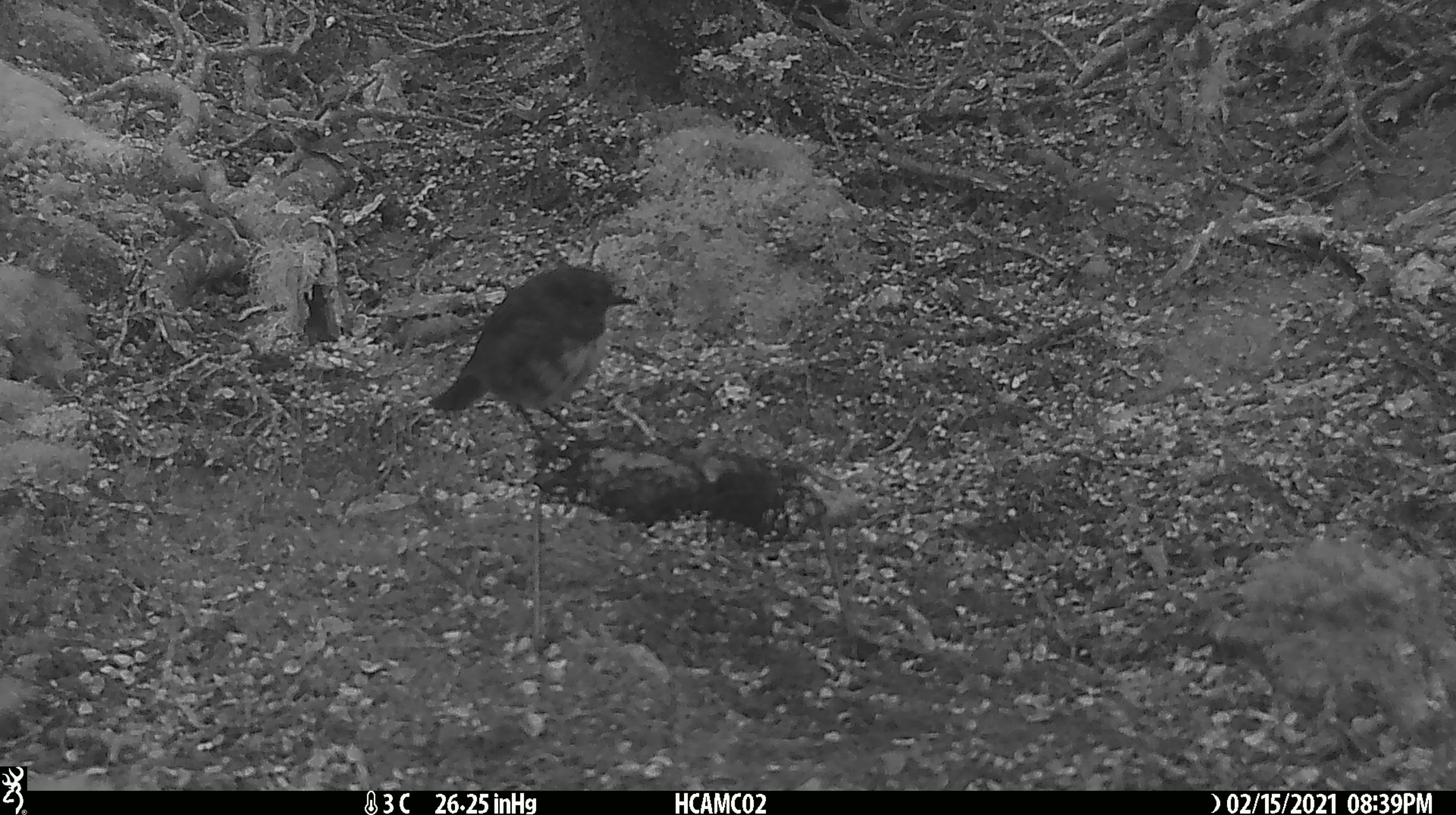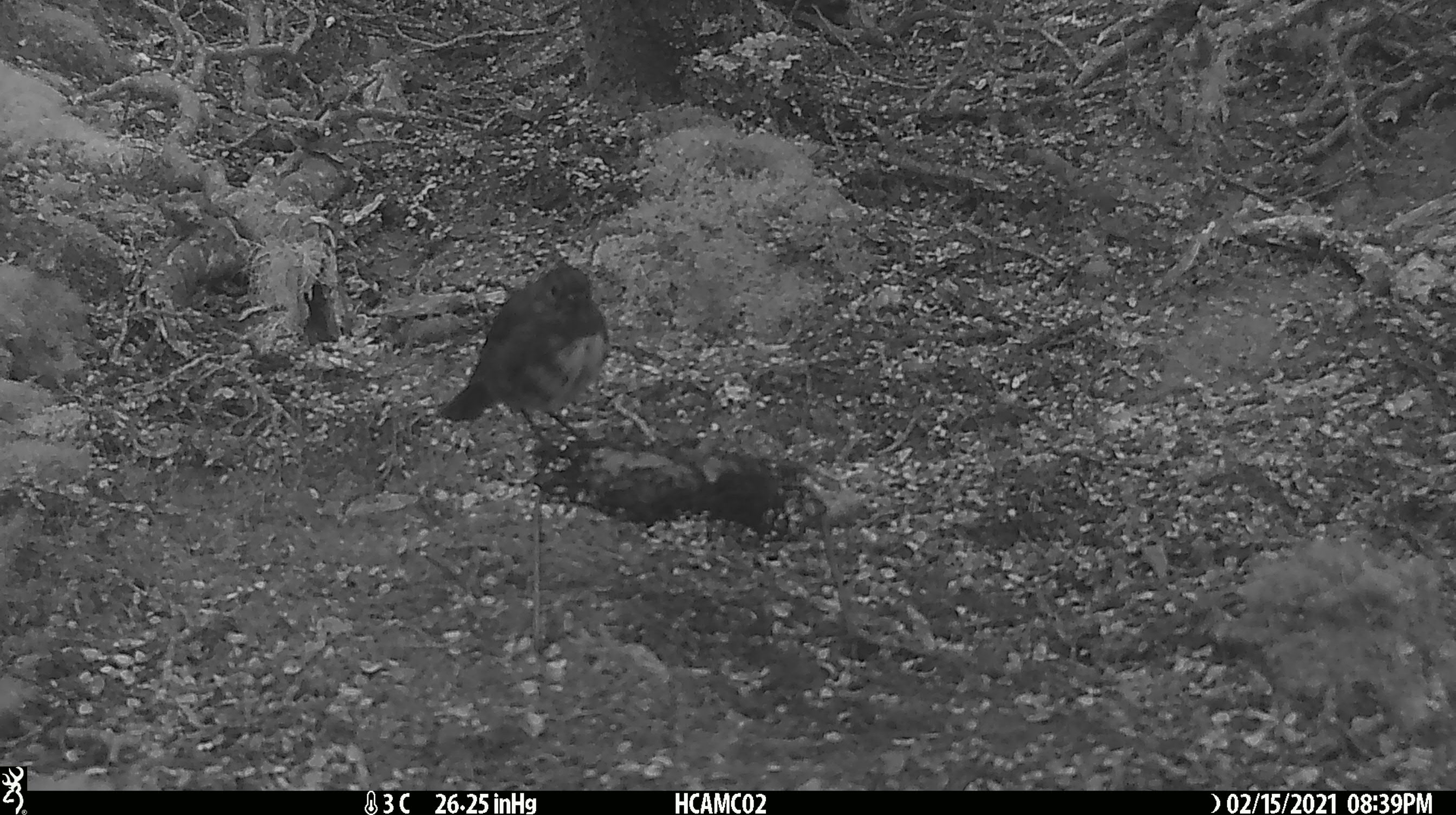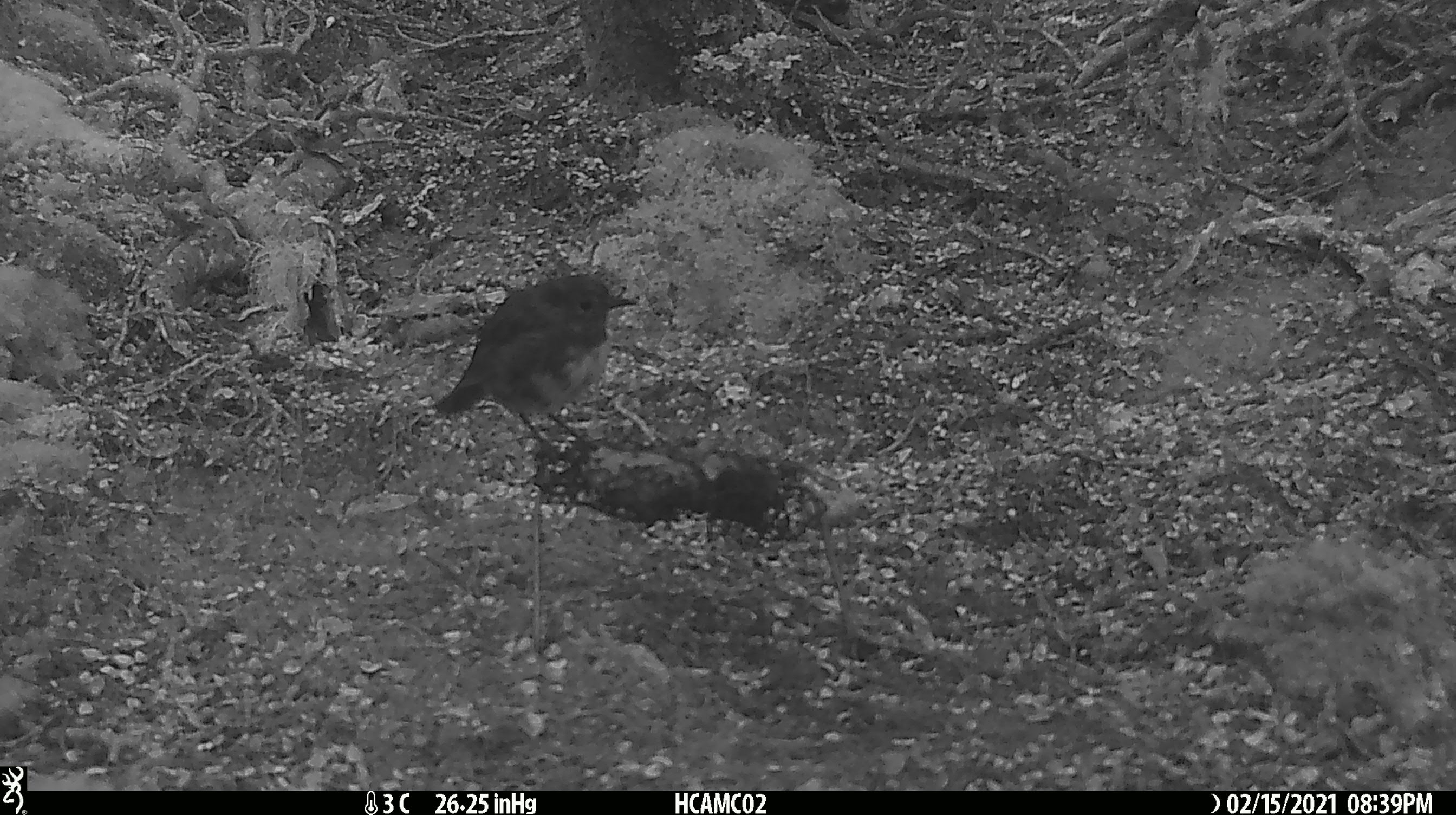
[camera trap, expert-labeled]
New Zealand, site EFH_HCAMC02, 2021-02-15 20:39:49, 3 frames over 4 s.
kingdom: Animalia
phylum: Chordata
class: Aves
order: Passeriformes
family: Petroicidae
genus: Petroica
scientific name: Petroica australis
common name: new zealand robin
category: robin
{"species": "robin (new zealand robin) (Petroica australis)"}